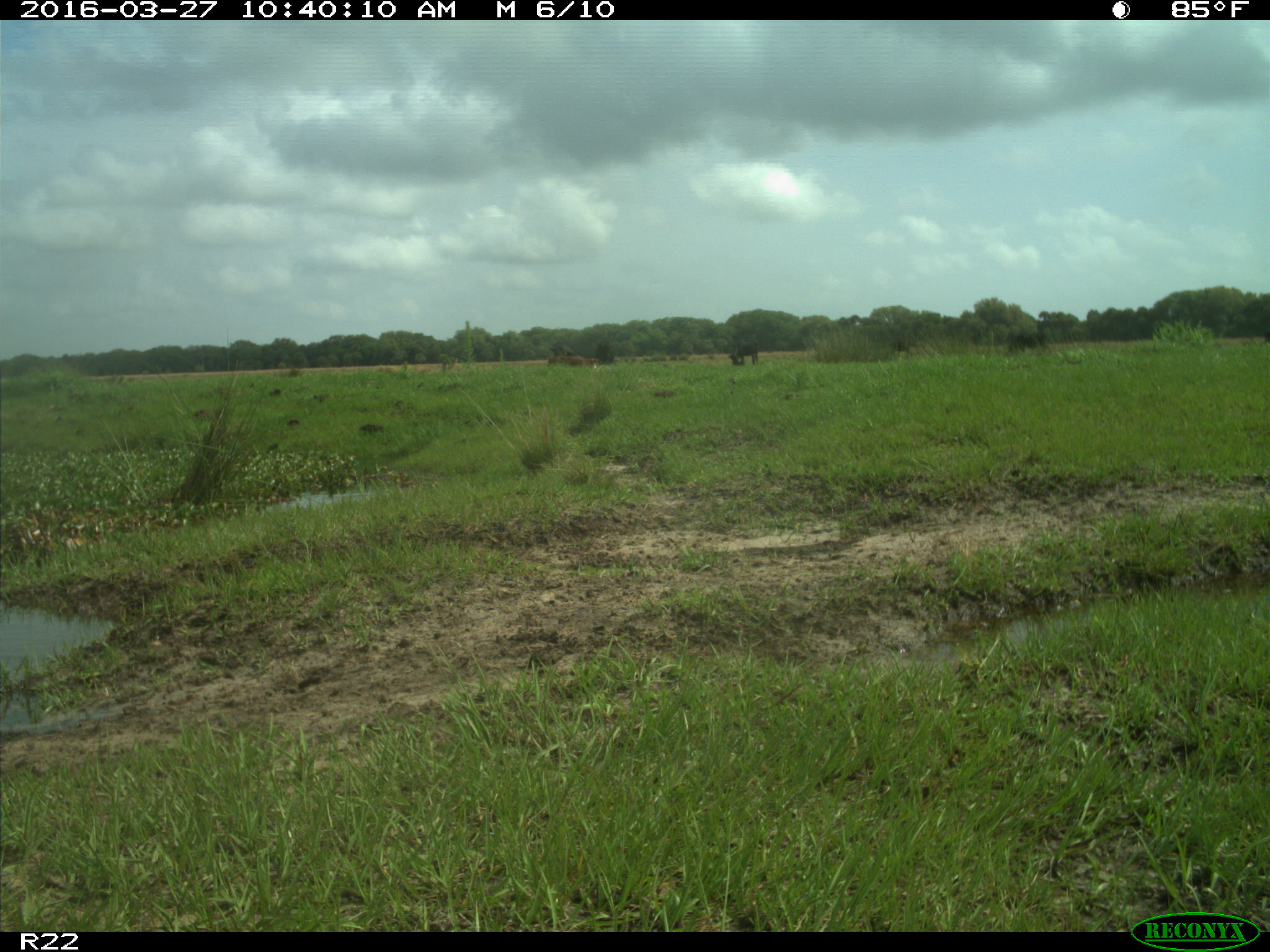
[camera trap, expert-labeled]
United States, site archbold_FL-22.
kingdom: Animalia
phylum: Chordata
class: Mammalia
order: Artiodactyla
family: Bovidae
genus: Bos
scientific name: Bos taurus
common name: domestic cow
Bos taurus (domestic cow).